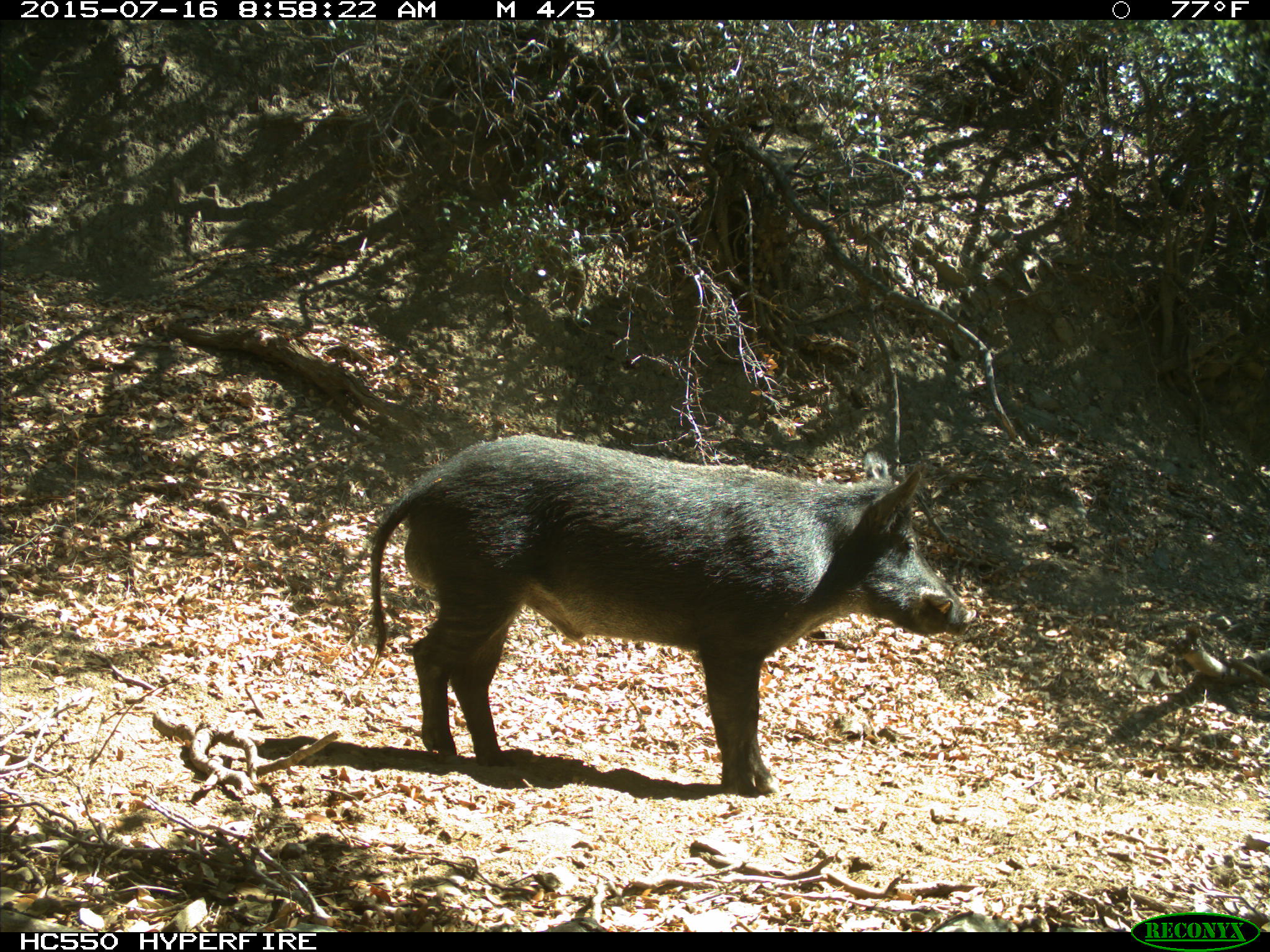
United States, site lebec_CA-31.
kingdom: Animalia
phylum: Chordata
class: Mammalia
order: Artiodactyla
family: Suidae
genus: Sus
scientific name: Sus scrofa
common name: wild boar